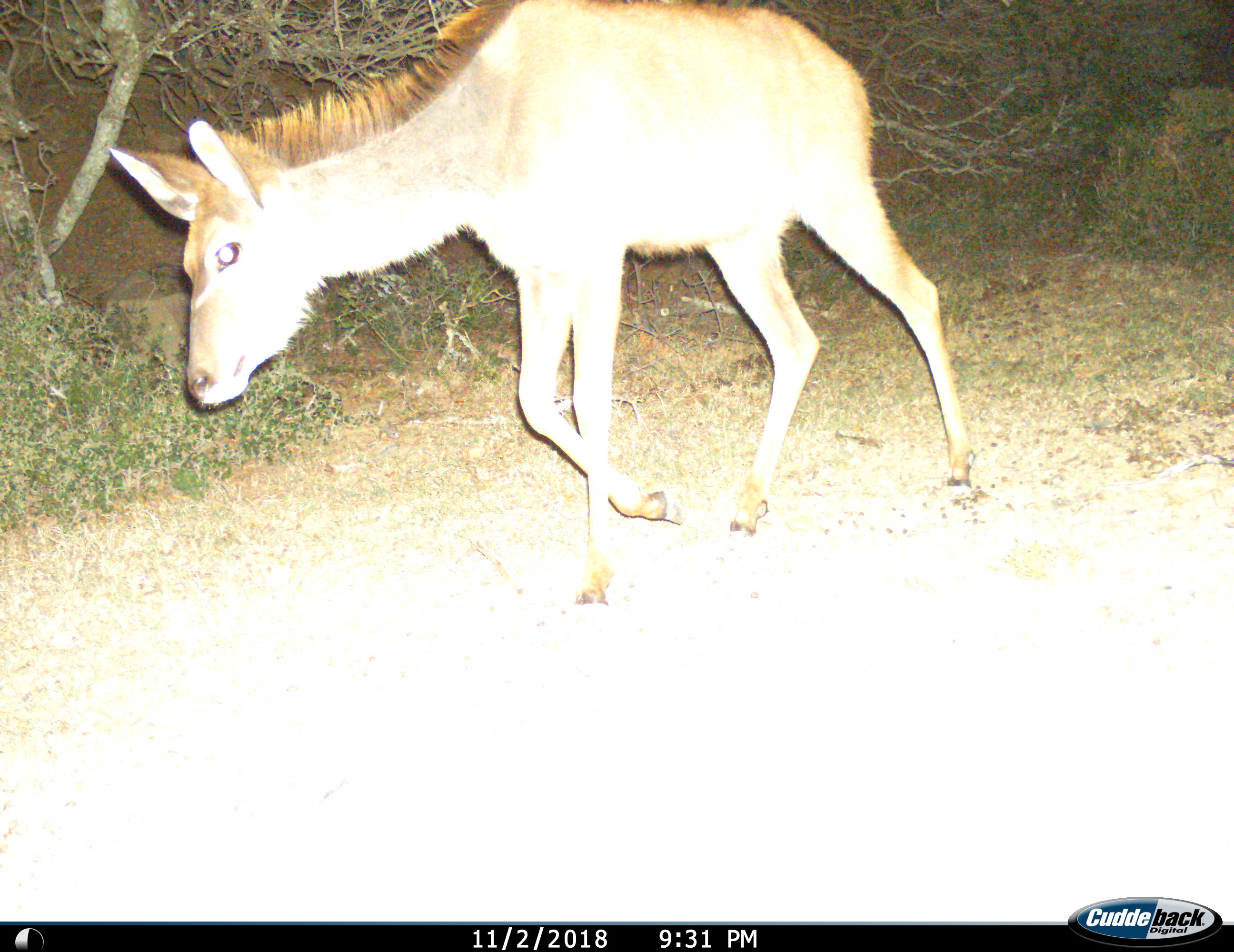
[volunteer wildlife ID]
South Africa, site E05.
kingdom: Animalia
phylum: Chordata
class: Mammalia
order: Artiodactyla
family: Bovidae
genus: Tragelaphus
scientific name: Tragelaphus strepsiceros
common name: greater kudu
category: kudu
Kudu (greater kudu) (Tragelaphus strepsiceros), count 1. Behavior (volunteer vote fractions): standing 0%, resting 0%, moving 100%, interacting 0%. Young present (vote fraction): 30%. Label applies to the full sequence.